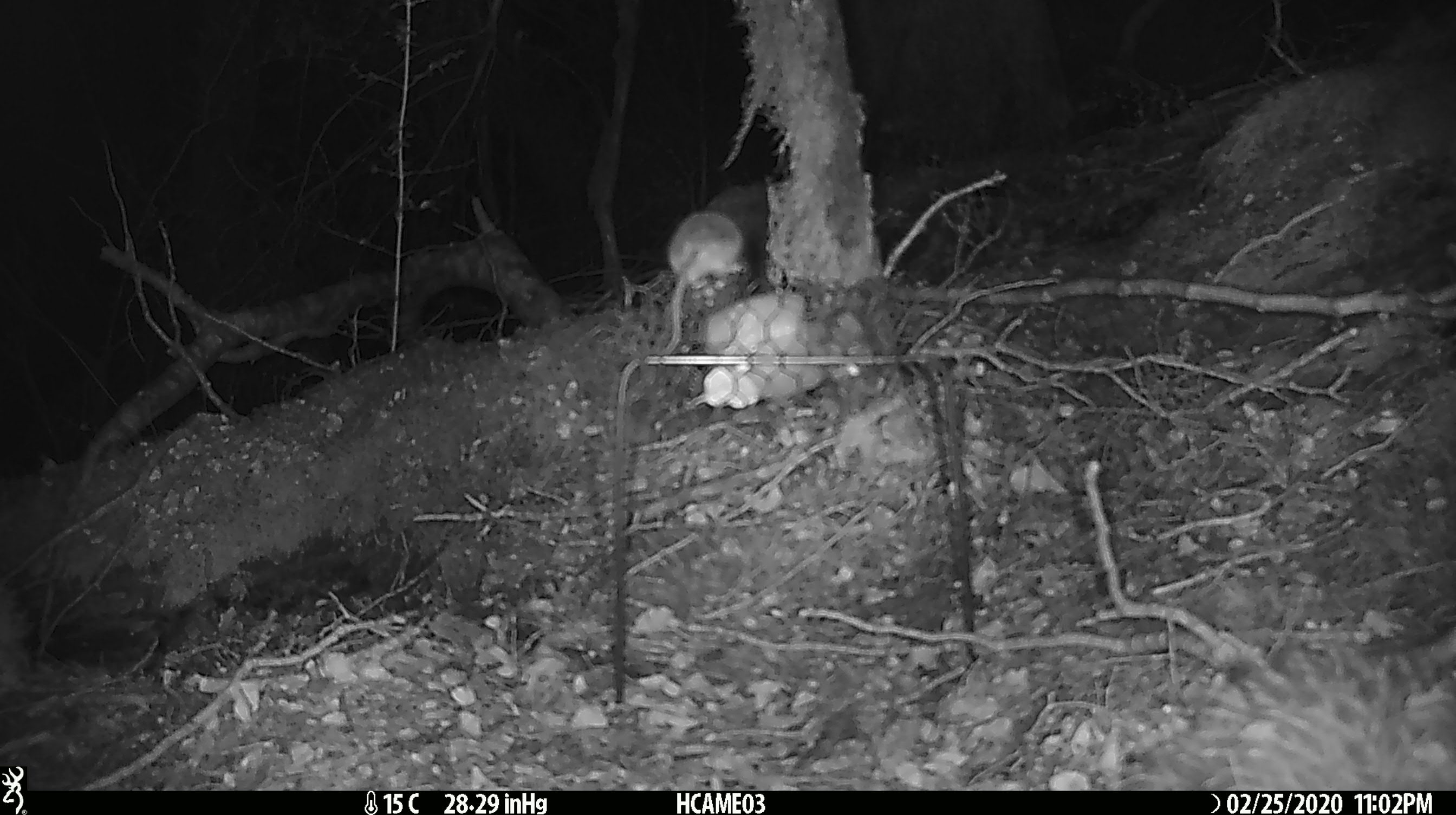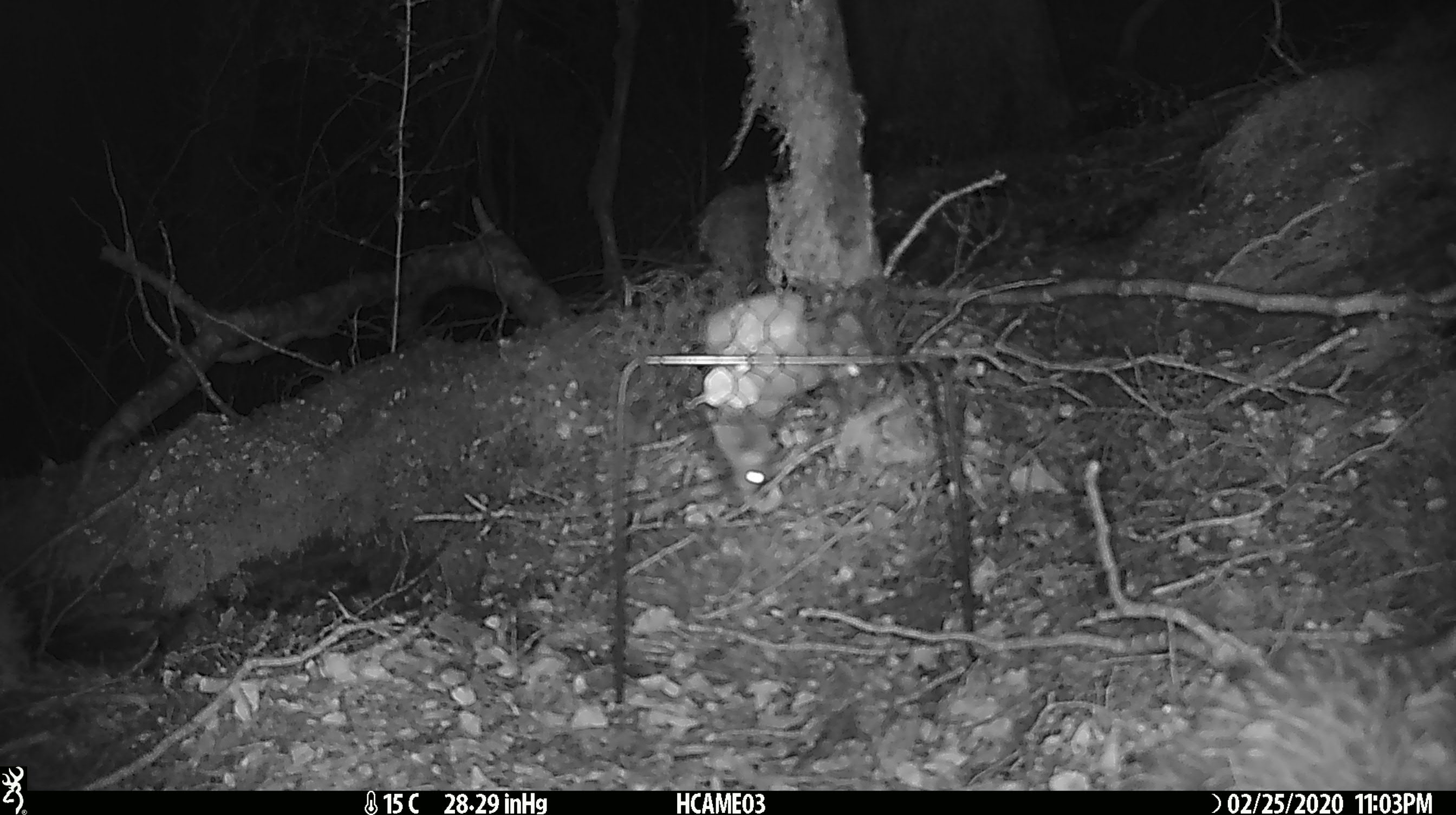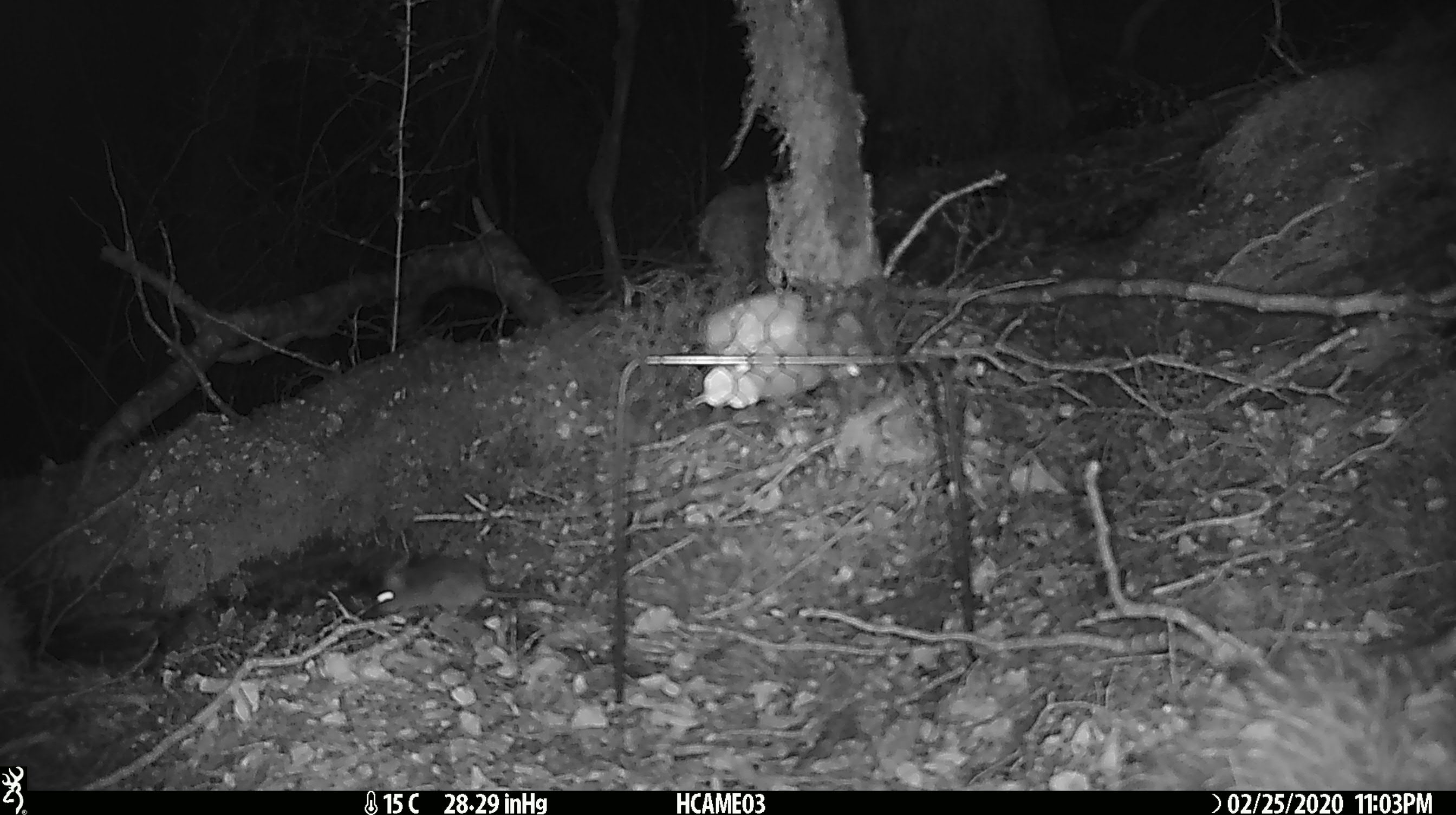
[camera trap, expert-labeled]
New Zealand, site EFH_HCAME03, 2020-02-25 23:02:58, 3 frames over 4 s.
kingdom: Animalia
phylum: Chordata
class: Mammalia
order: Rodentia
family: Muridae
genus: Mus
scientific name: Mus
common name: mouse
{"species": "mouse (Mus)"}